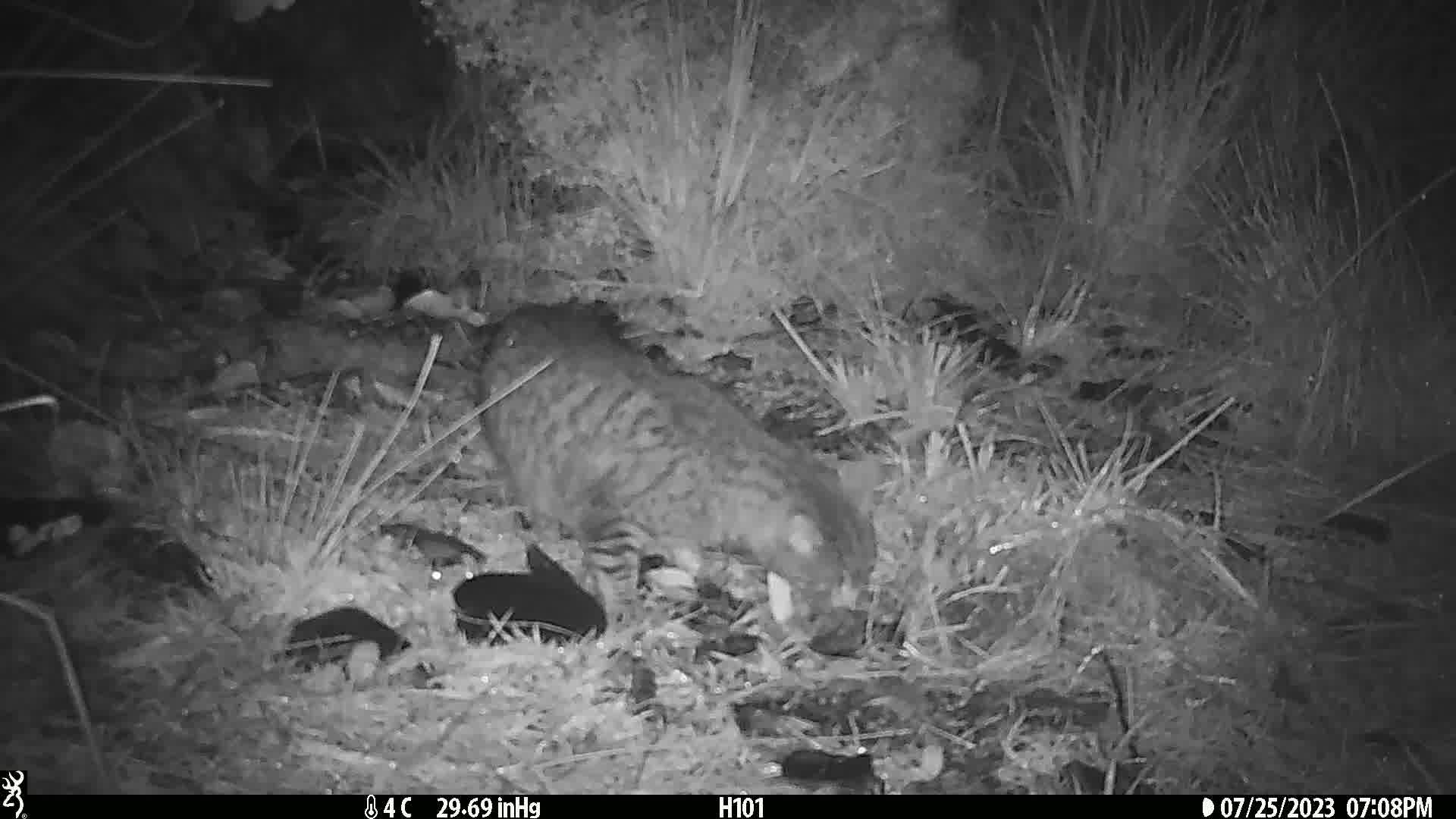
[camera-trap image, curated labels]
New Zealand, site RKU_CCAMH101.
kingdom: Animalia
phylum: Chordata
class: Mammalia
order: Carnivora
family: Felidae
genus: Felis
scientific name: Felis catus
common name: domestic cat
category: cat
Cat (domestic cat) (Felis catus).